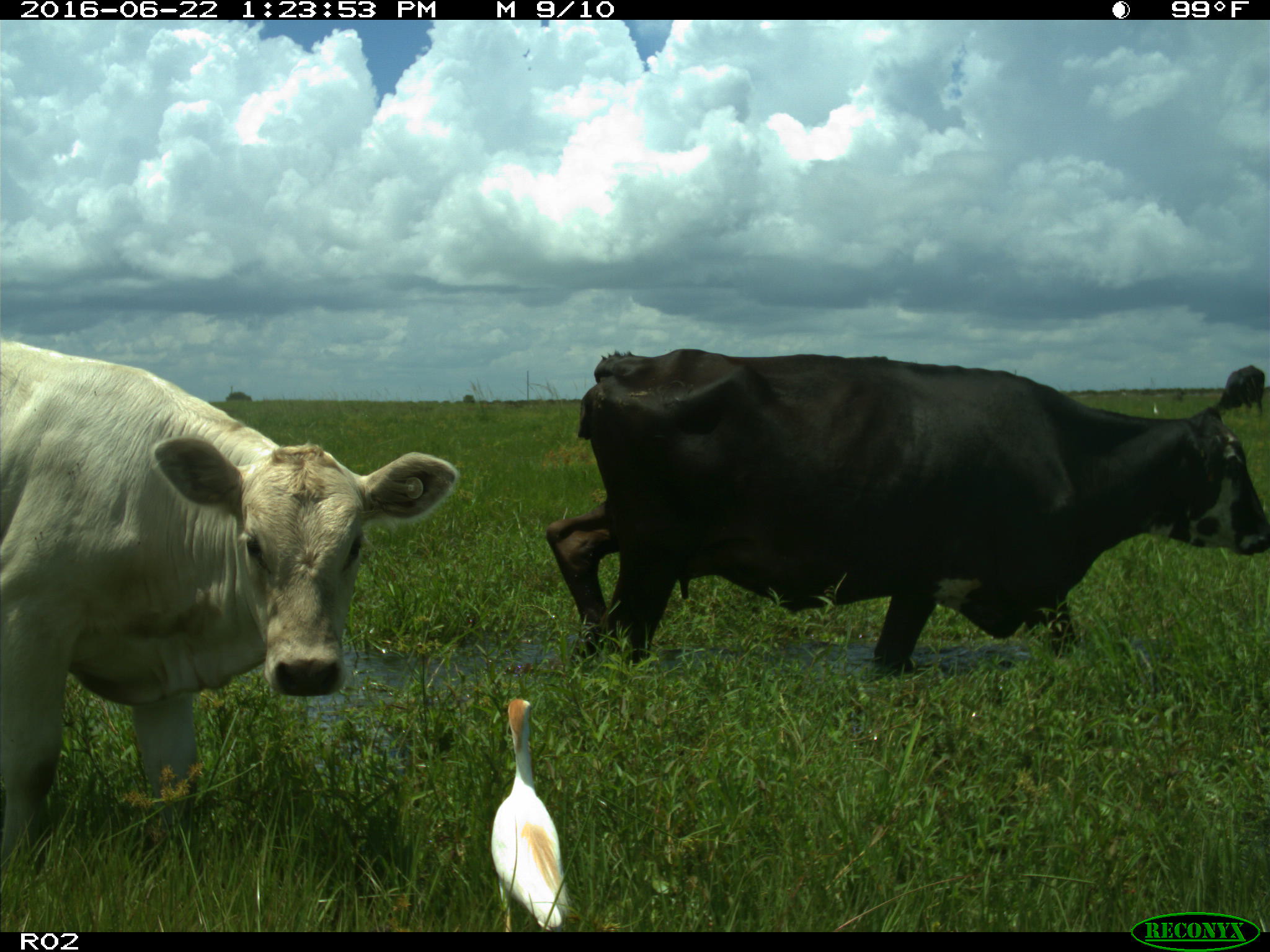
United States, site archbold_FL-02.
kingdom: Animalia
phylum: Chordata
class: Mammalia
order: Artiodactyla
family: Bovidae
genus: Bos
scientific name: Bos taurus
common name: domestic cow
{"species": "Bos taurus (domestic cow)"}